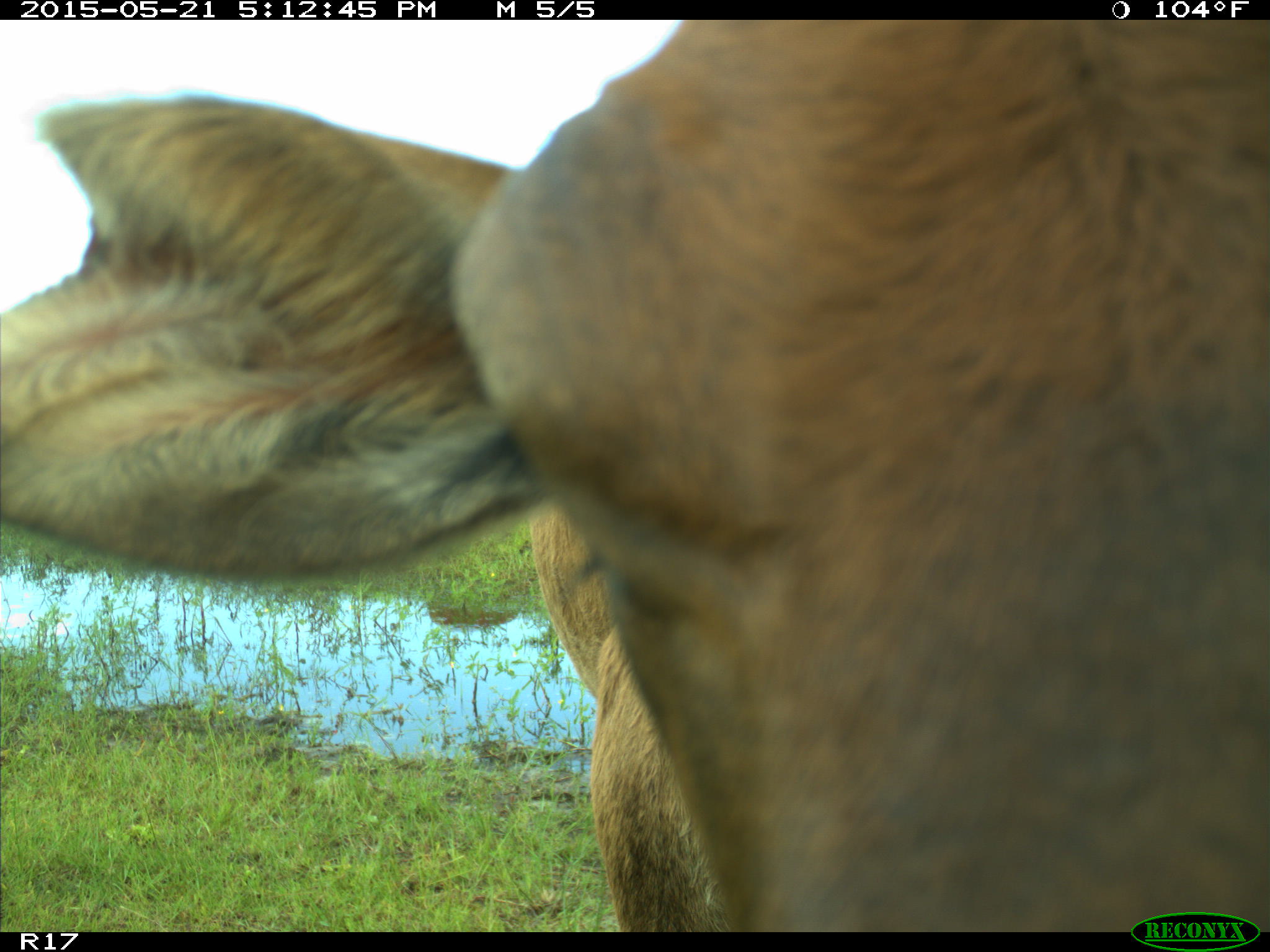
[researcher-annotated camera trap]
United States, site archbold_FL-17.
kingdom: Animalia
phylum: Chordata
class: Mammalia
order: Artiodactyla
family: Bovidae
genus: Bos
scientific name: Bos taurus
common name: domestic cow